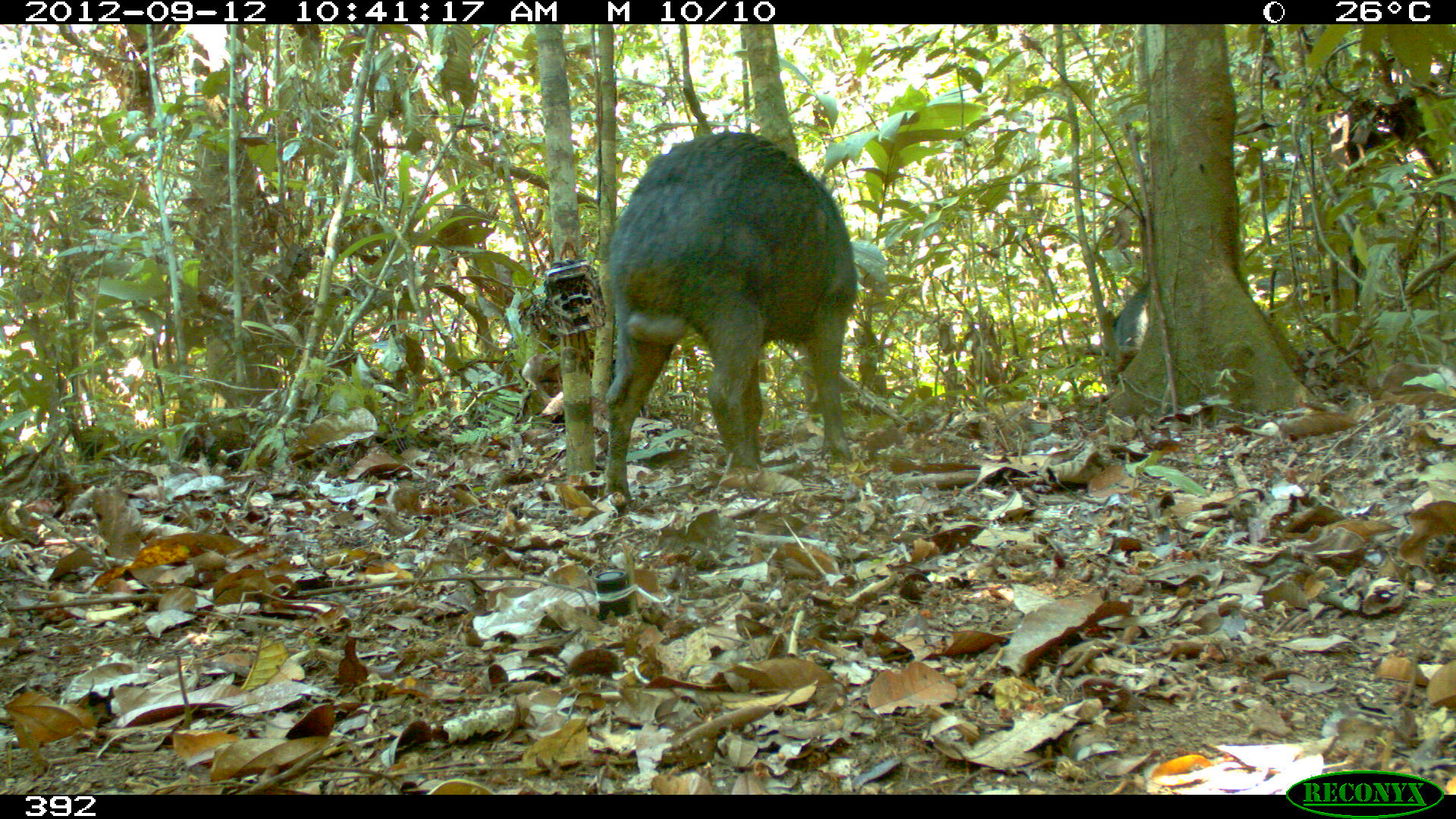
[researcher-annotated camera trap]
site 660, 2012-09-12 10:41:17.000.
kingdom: Animalia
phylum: Chordata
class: Mammalia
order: Artiodactyla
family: Tayassuidae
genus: Tayassu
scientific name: Tayassu pecari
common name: white-lipped peccary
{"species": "Tayassu pecari (white-lipped peccary)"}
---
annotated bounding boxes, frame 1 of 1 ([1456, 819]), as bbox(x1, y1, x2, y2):
tayassu pecari: bbox(601, 130, 856, 504); bbox(1109, 276, 1147, 360)